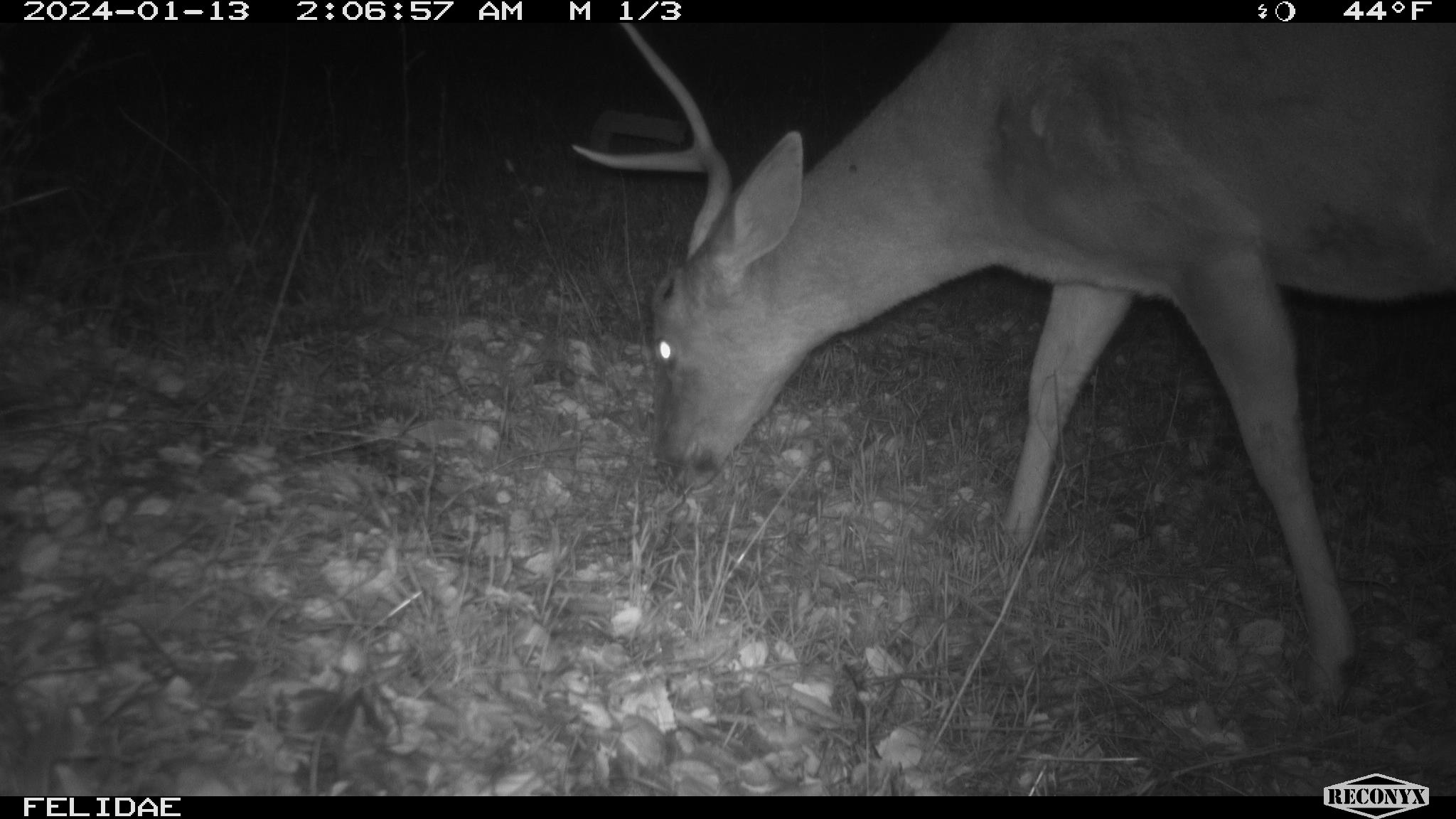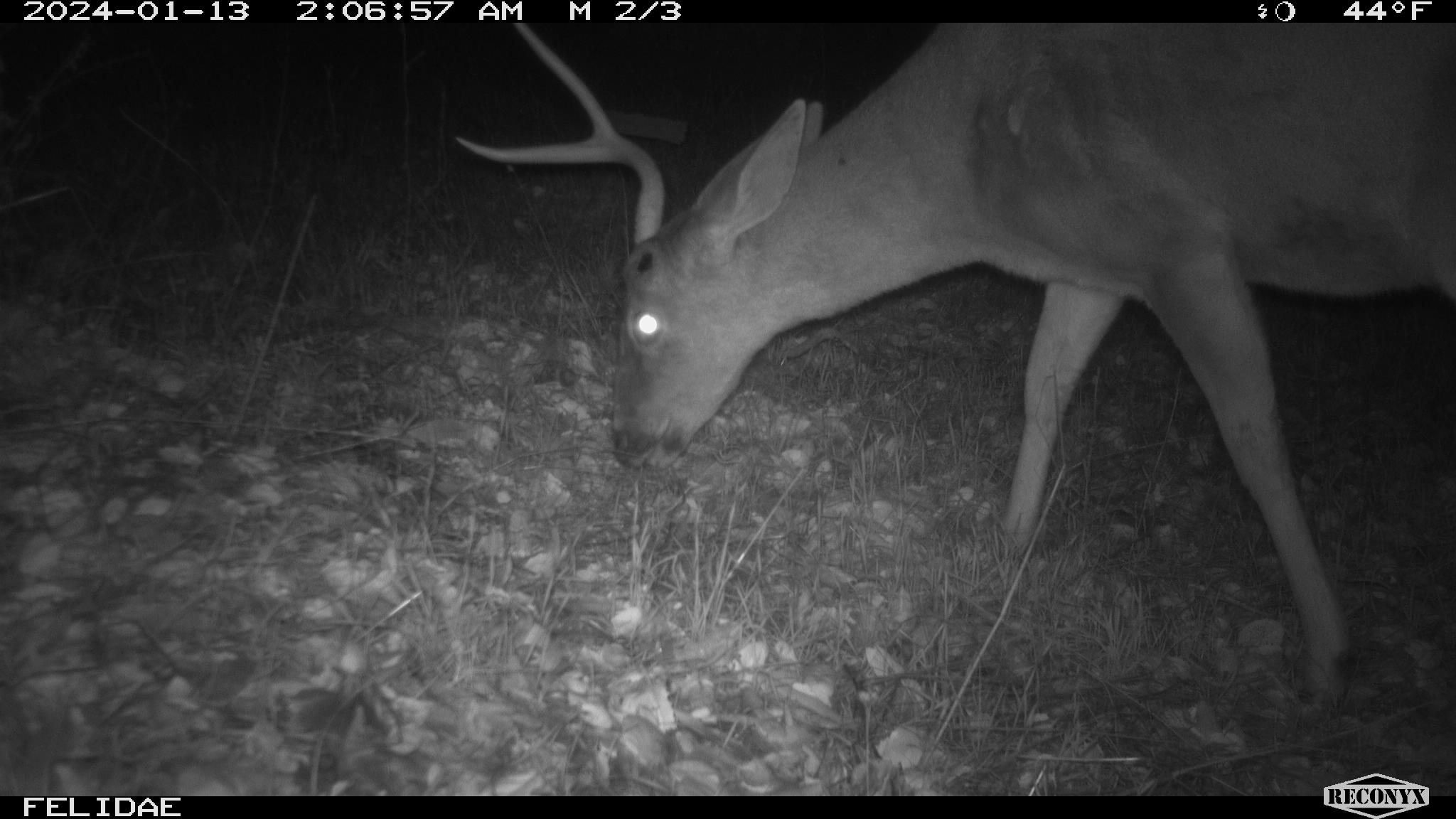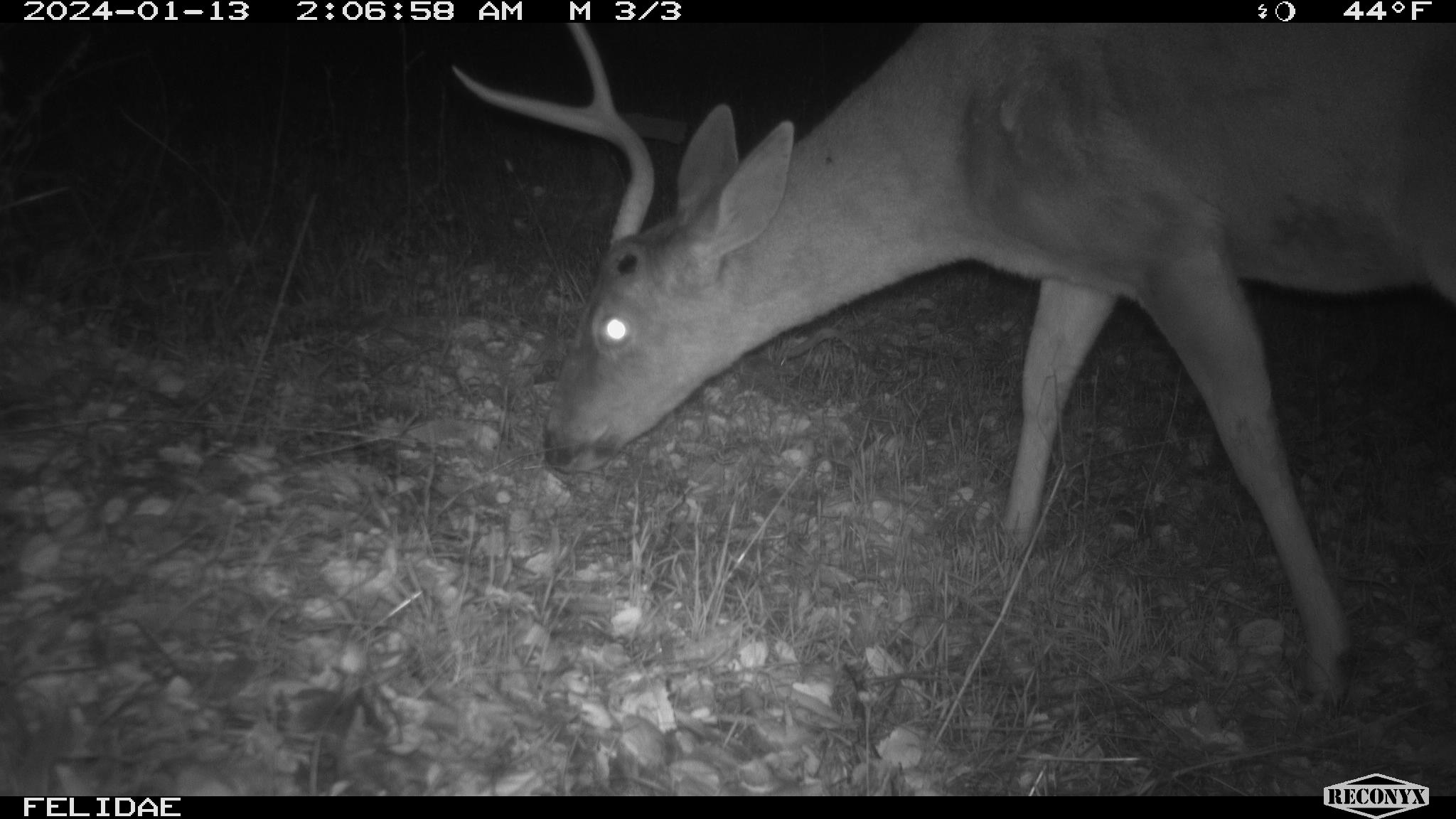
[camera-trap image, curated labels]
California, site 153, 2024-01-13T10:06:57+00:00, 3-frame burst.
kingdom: Animalia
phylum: Chordata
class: Mammalia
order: Artiodactyla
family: Cervidae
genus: Odocoileus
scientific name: Odocoileus hemionus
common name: mule deer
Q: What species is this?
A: Mule deer (Odocoileus hemionus).